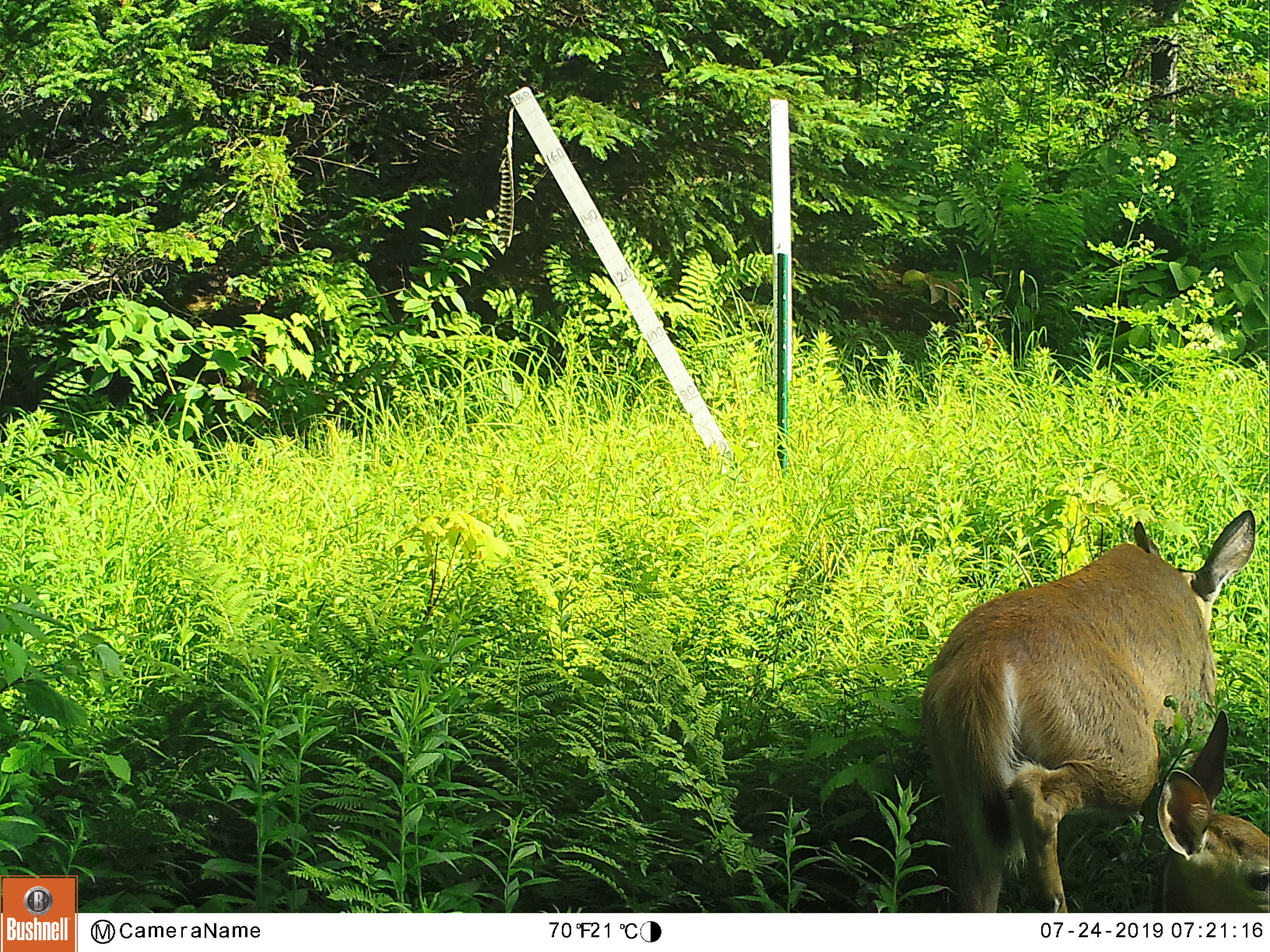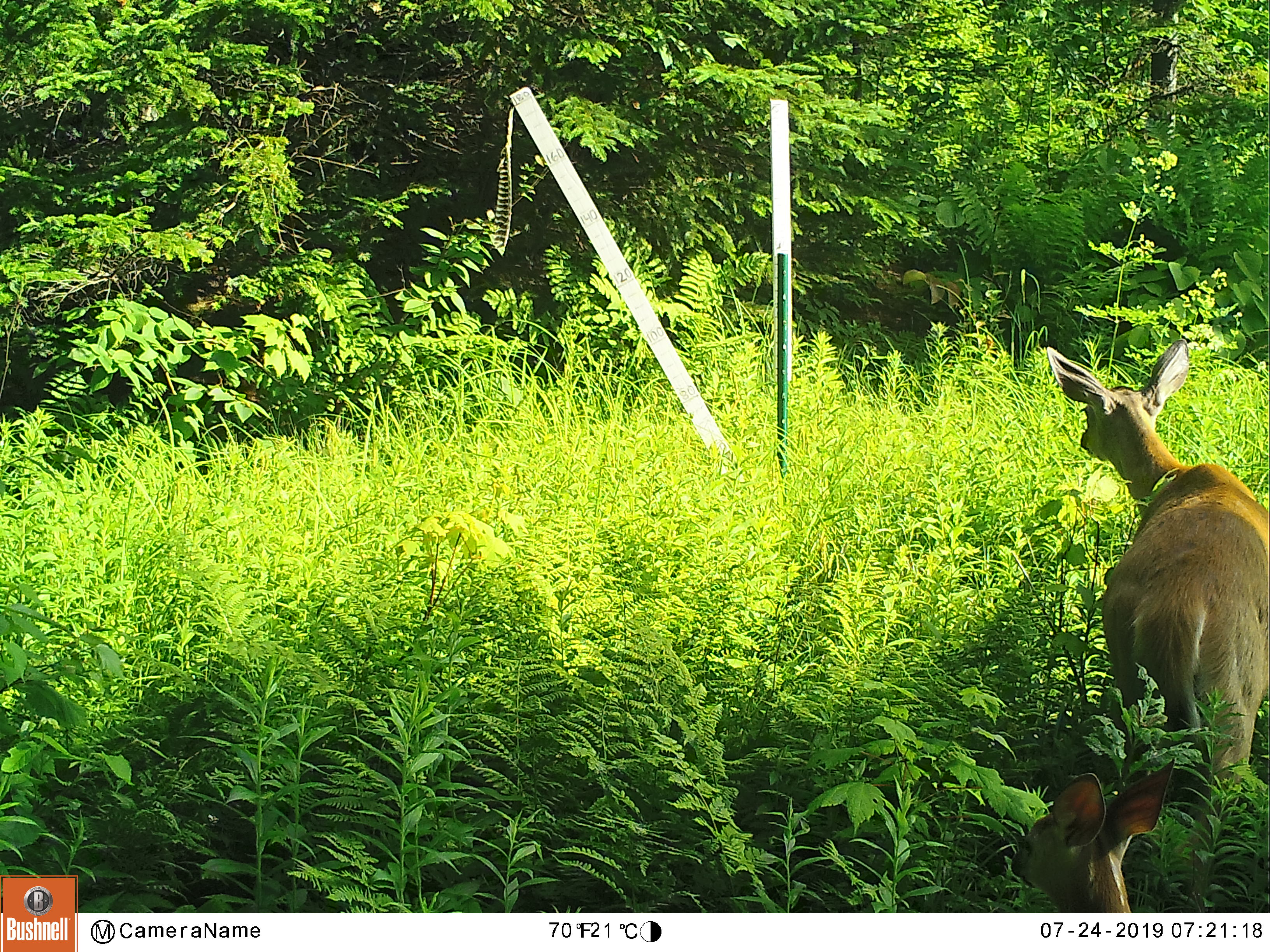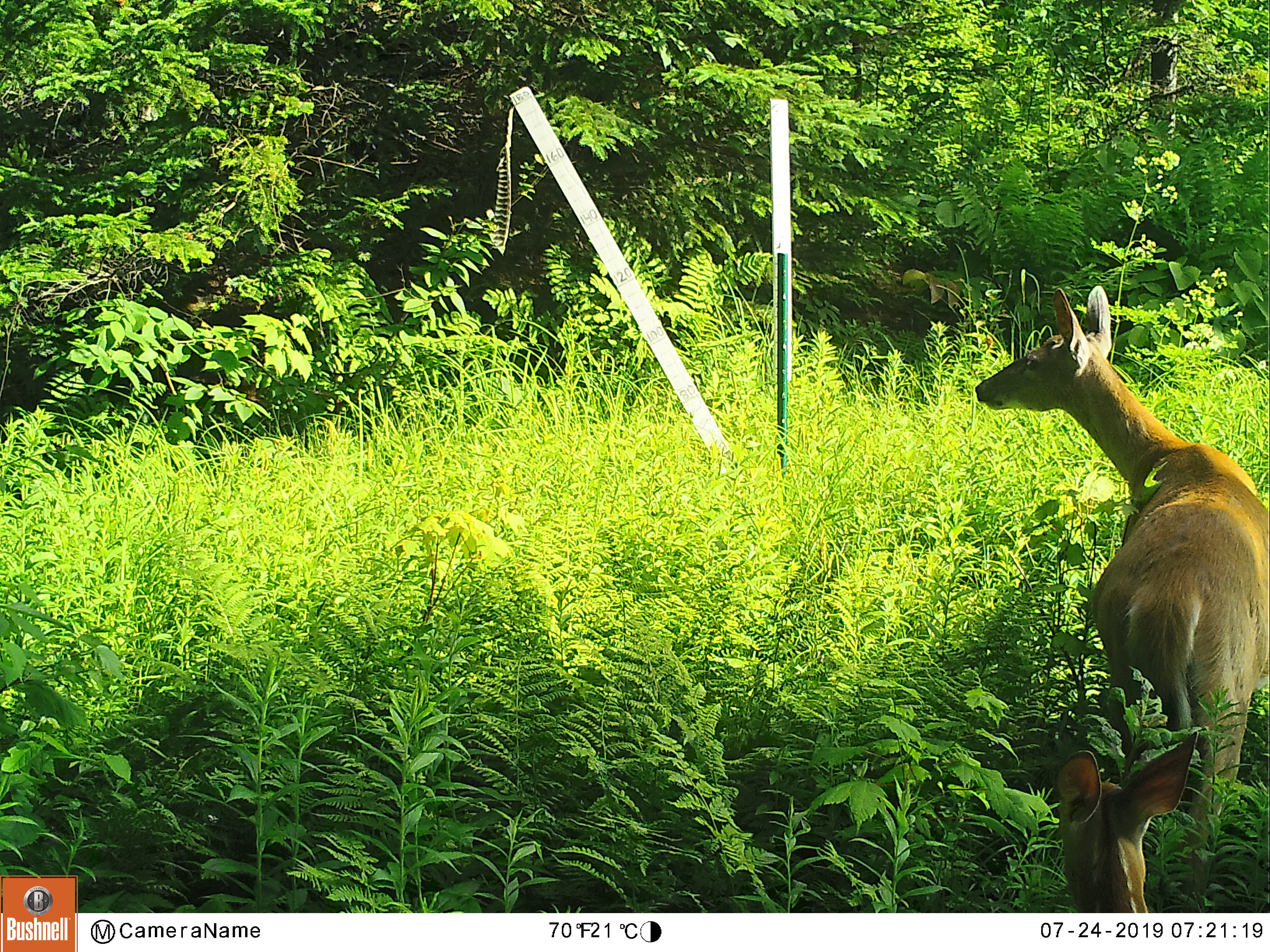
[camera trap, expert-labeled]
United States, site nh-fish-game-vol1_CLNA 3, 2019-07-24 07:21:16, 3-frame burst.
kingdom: Animalia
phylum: Chordata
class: Mammalia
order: Artiodactyla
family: Cervidae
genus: Odocoileus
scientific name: Odocoileus virginianus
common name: white-tailed deer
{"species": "white-tailed deer (Odocoileus virginianus)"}